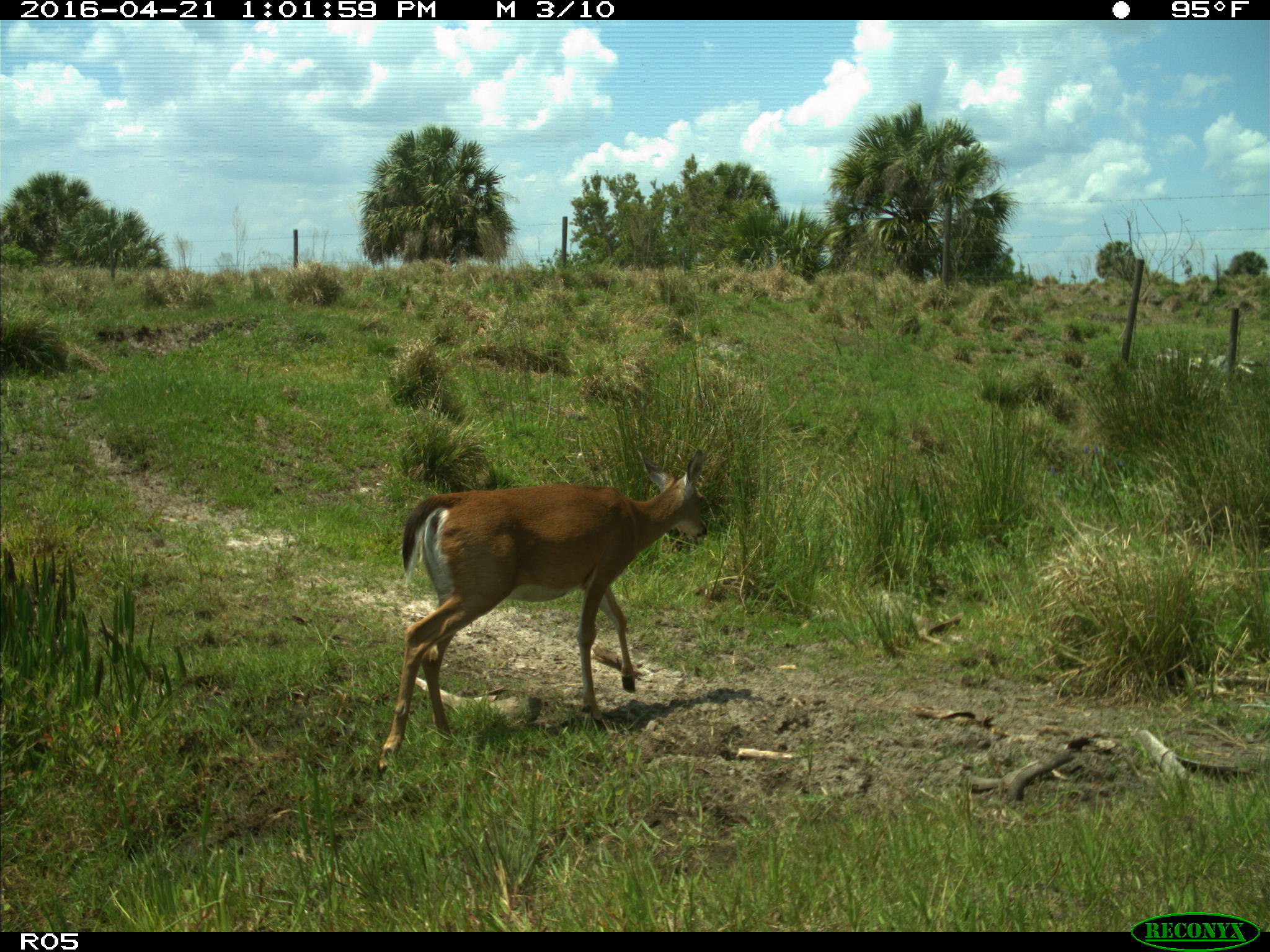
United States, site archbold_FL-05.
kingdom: Animalia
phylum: Chordata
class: Mammalia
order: Artiodactyla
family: Cervidae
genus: Odocoileus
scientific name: Odocoileus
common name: deer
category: unidentified deer